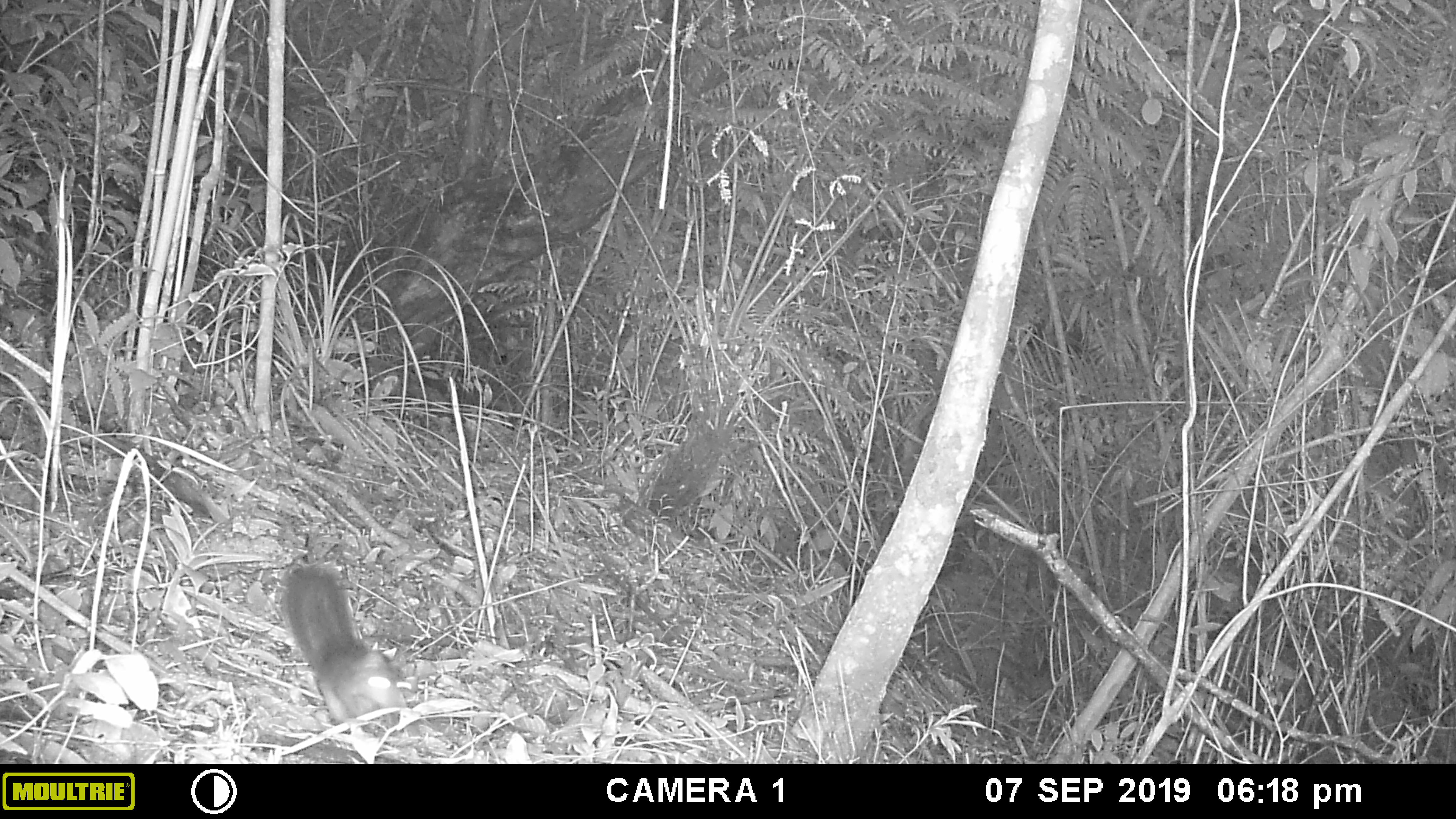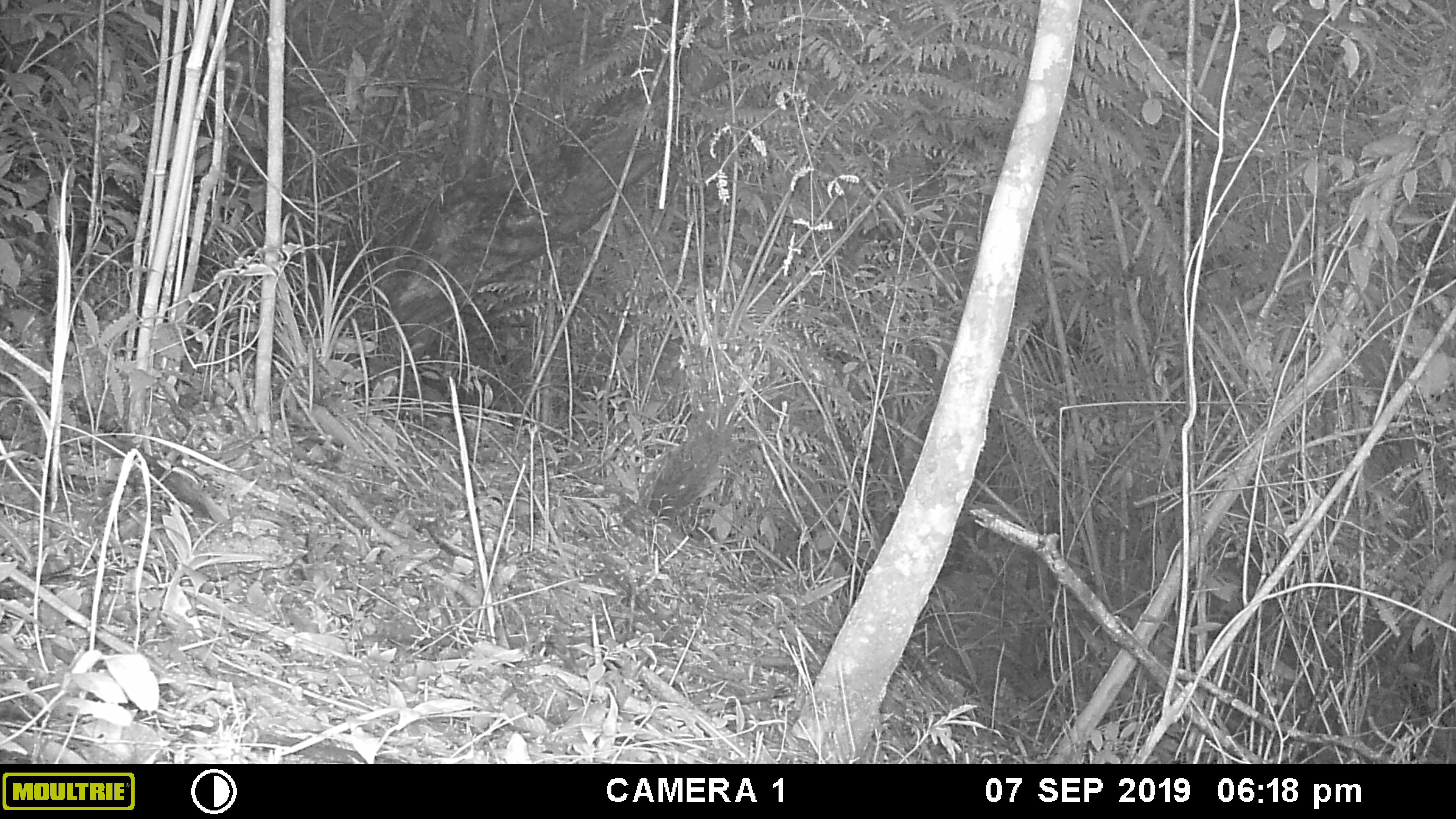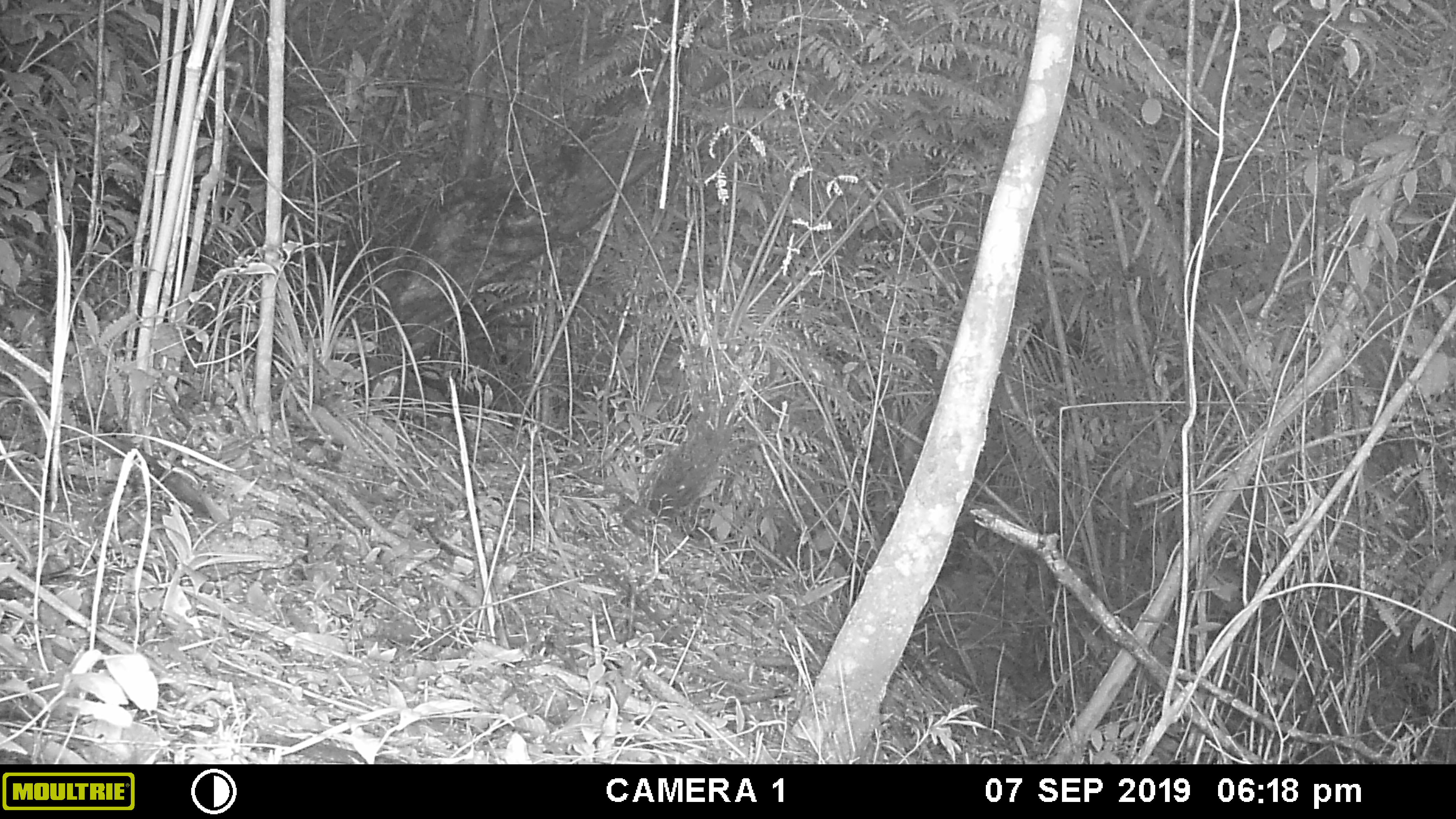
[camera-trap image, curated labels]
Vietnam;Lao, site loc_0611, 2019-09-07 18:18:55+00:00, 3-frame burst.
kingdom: Animalia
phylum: Chordata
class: Mammalia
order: Rodentia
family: Sciuridae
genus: Dremomys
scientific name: Dremomys rufigenis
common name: red-cheeked squirrel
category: red cheeked squirrel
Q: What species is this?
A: Red cheeked squirrel (red-cheeked squirrel) (Dremomys rufigenis).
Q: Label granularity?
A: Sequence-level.